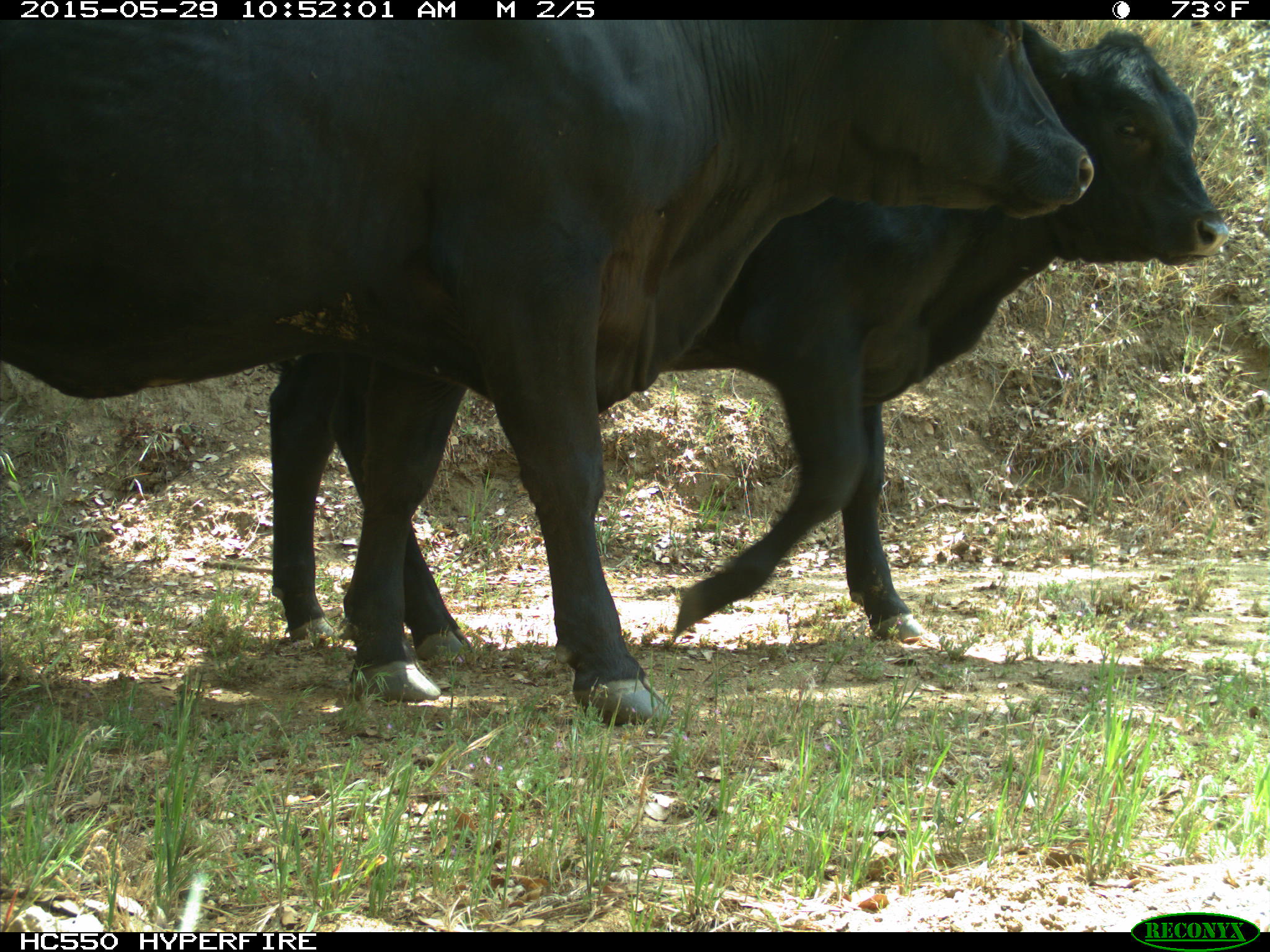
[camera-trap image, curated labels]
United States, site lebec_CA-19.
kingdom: Animalia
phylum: Chordata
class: Mammalia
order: Artiodactyla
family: Bovidae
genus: Bos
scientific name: Bos taurus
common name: domestic cow